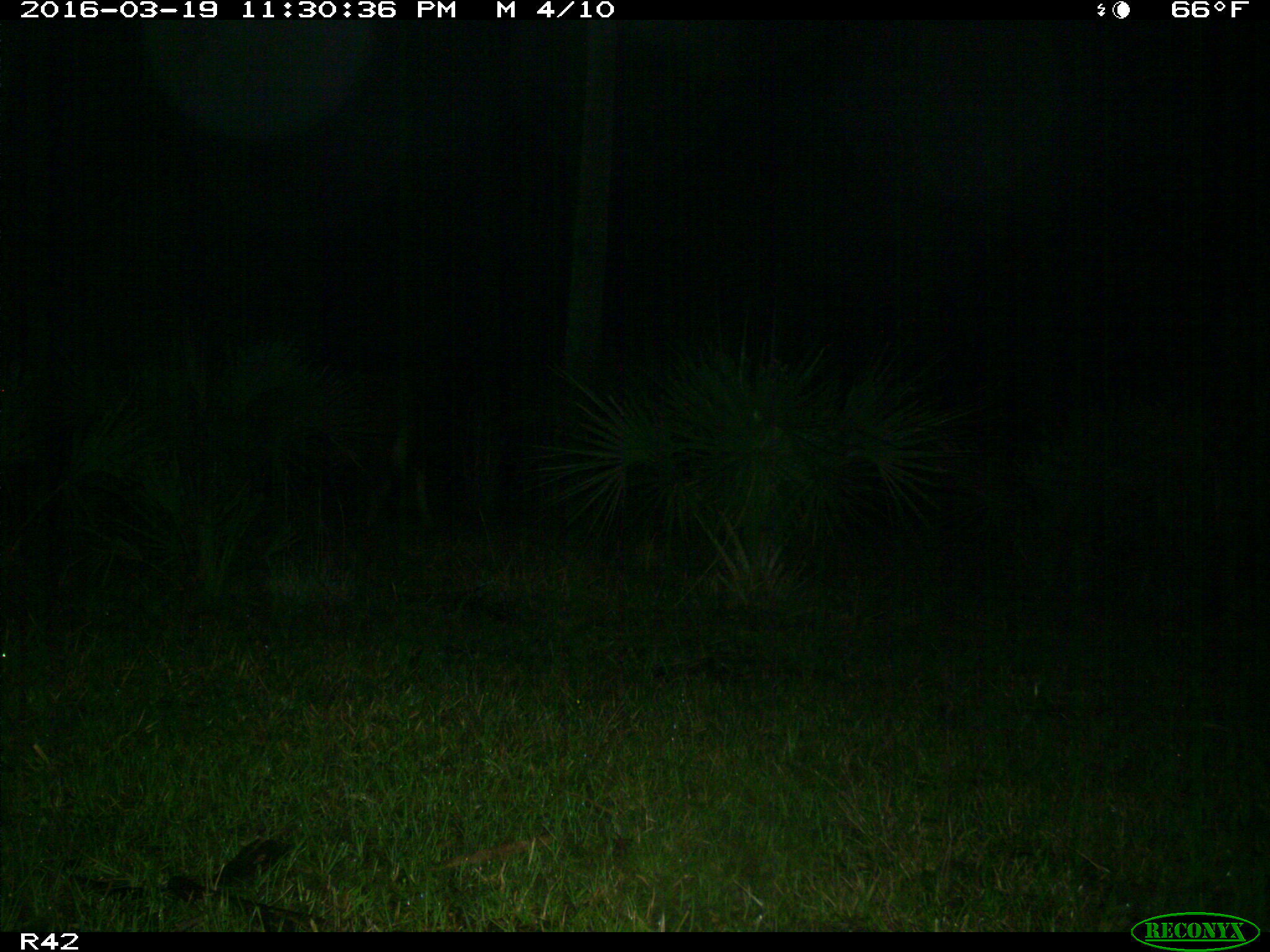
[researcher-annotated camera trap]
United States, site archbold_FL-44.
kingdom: Animalia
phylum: Chordata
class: Mammalia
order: Artiodactyla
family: Bovidae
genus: Bos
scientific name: Bos taurus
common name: domestic cow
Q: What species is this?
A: Bos taurus (domestic cow).